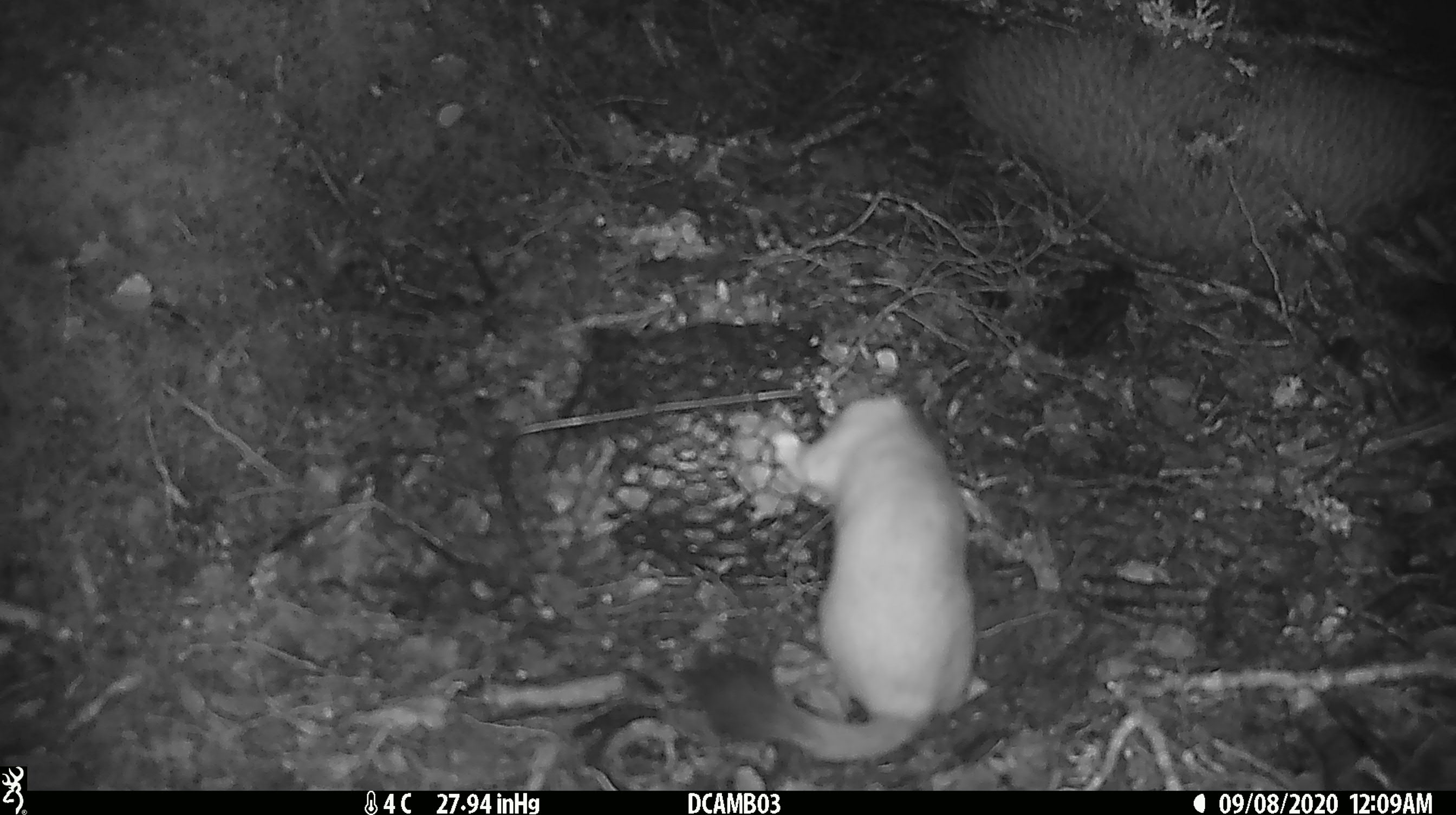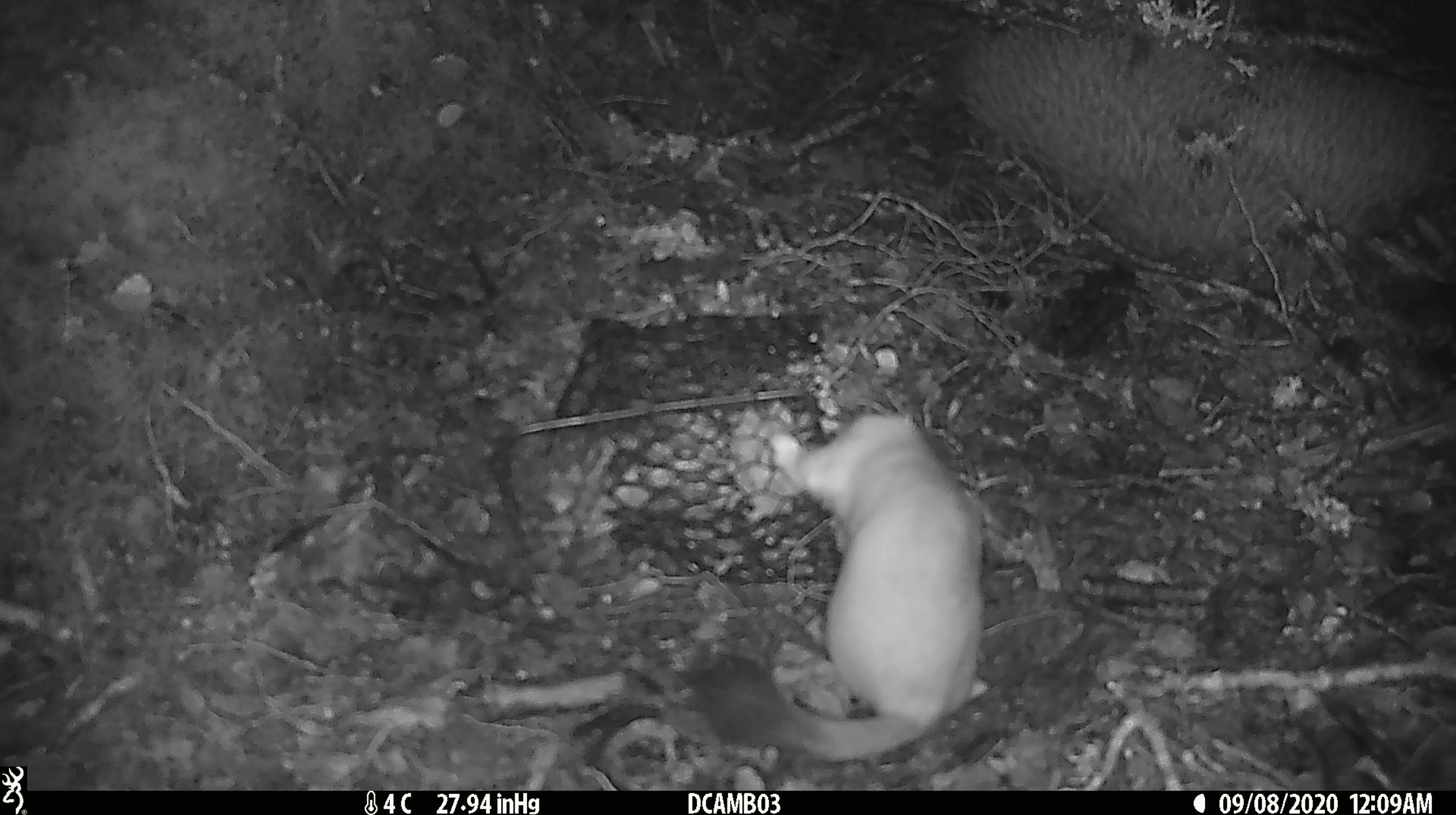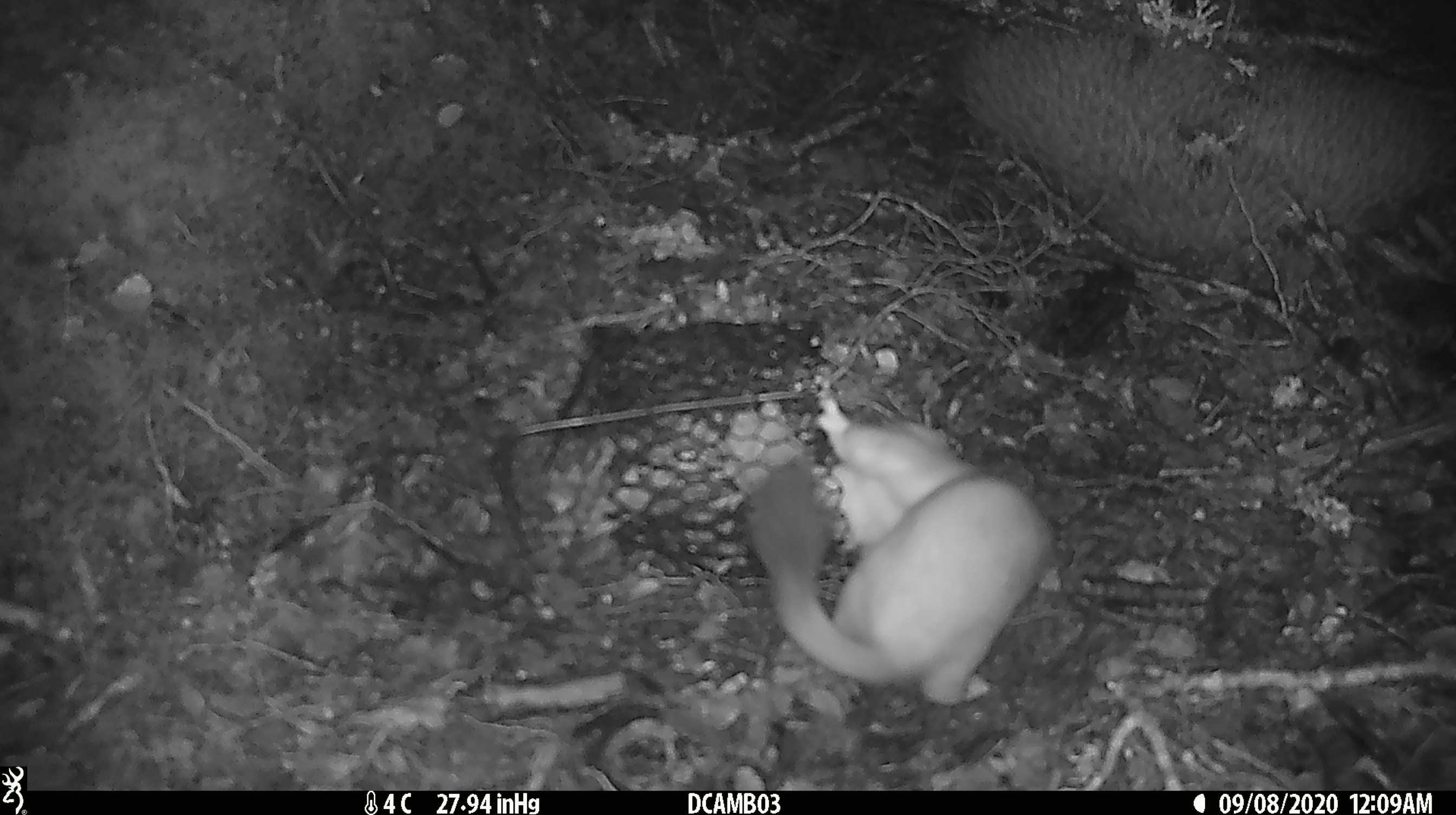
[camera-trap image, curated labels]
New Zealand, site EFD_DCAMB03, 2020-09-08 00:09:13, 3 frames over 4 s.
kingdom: Animalia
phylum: Chordata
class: Mammalia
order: Carnivora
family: Mustelidae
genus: Mustela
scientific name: Mustela erminea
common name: stoat